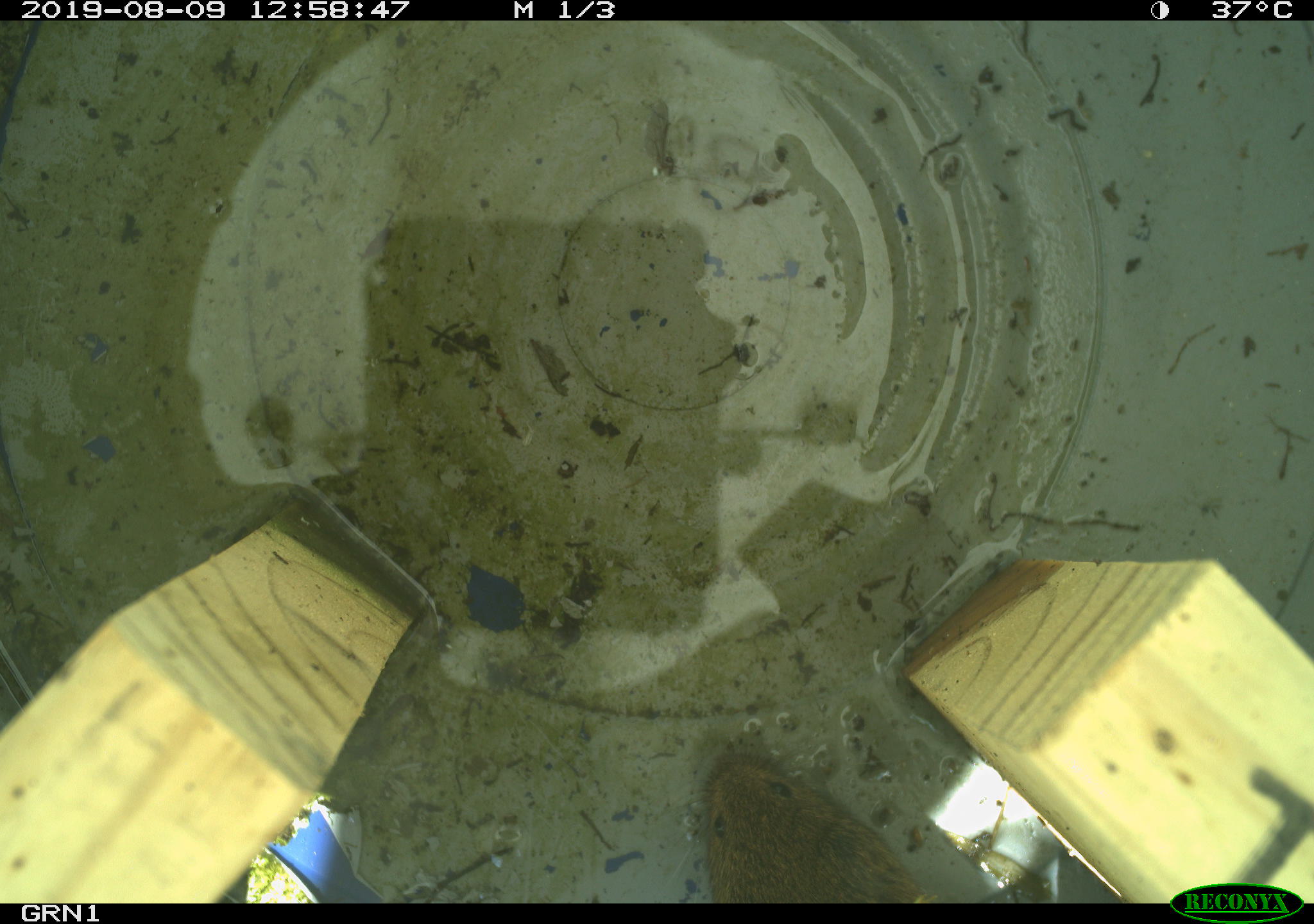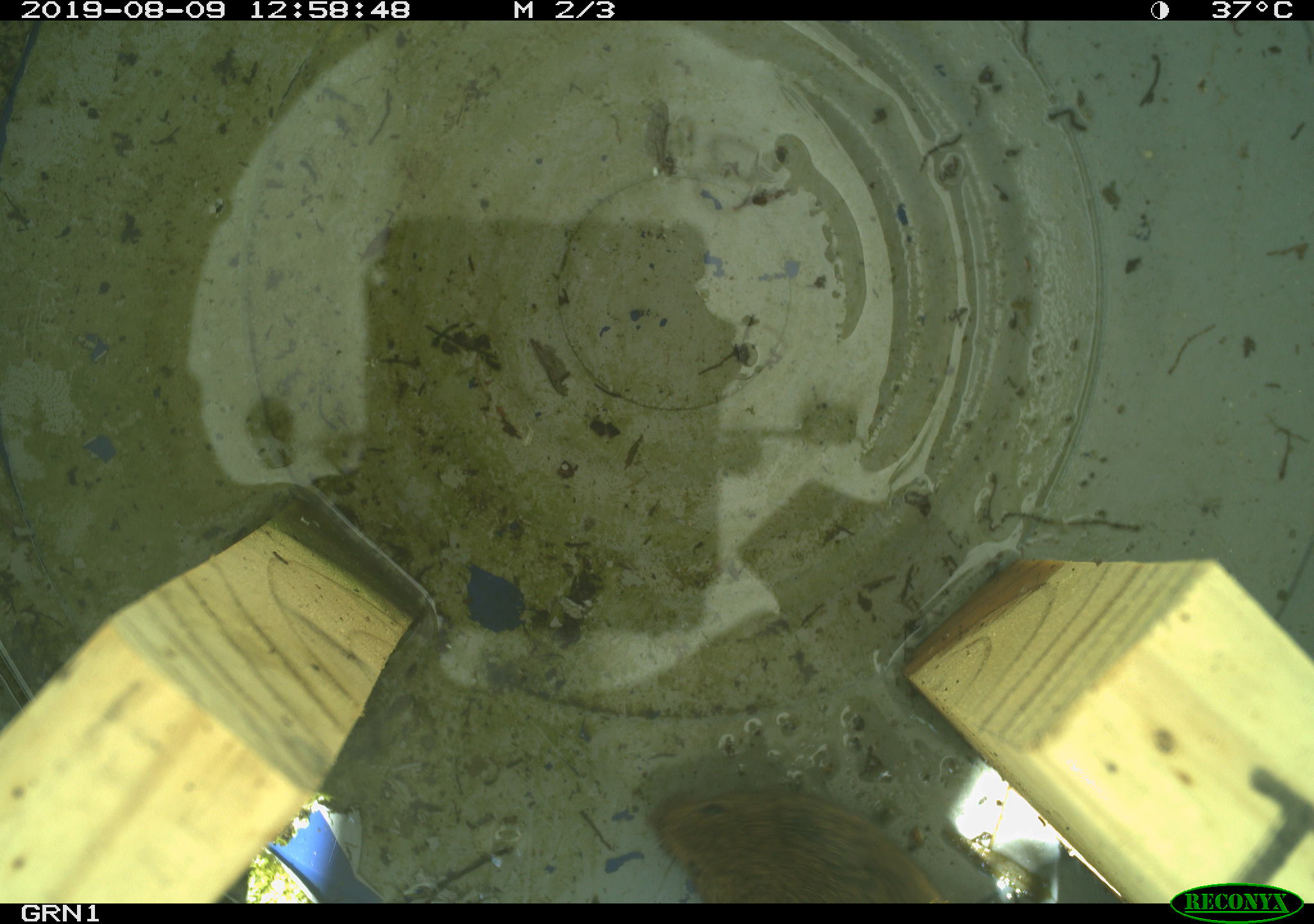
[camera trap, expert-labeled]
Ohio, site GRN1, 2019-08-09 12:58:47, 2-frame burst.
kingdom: Animalia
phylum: Chordata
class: Mammalia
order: Rodentia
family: Cricetidae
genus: Microtus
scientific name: Microtus pennsylvanicus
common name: meadow vole